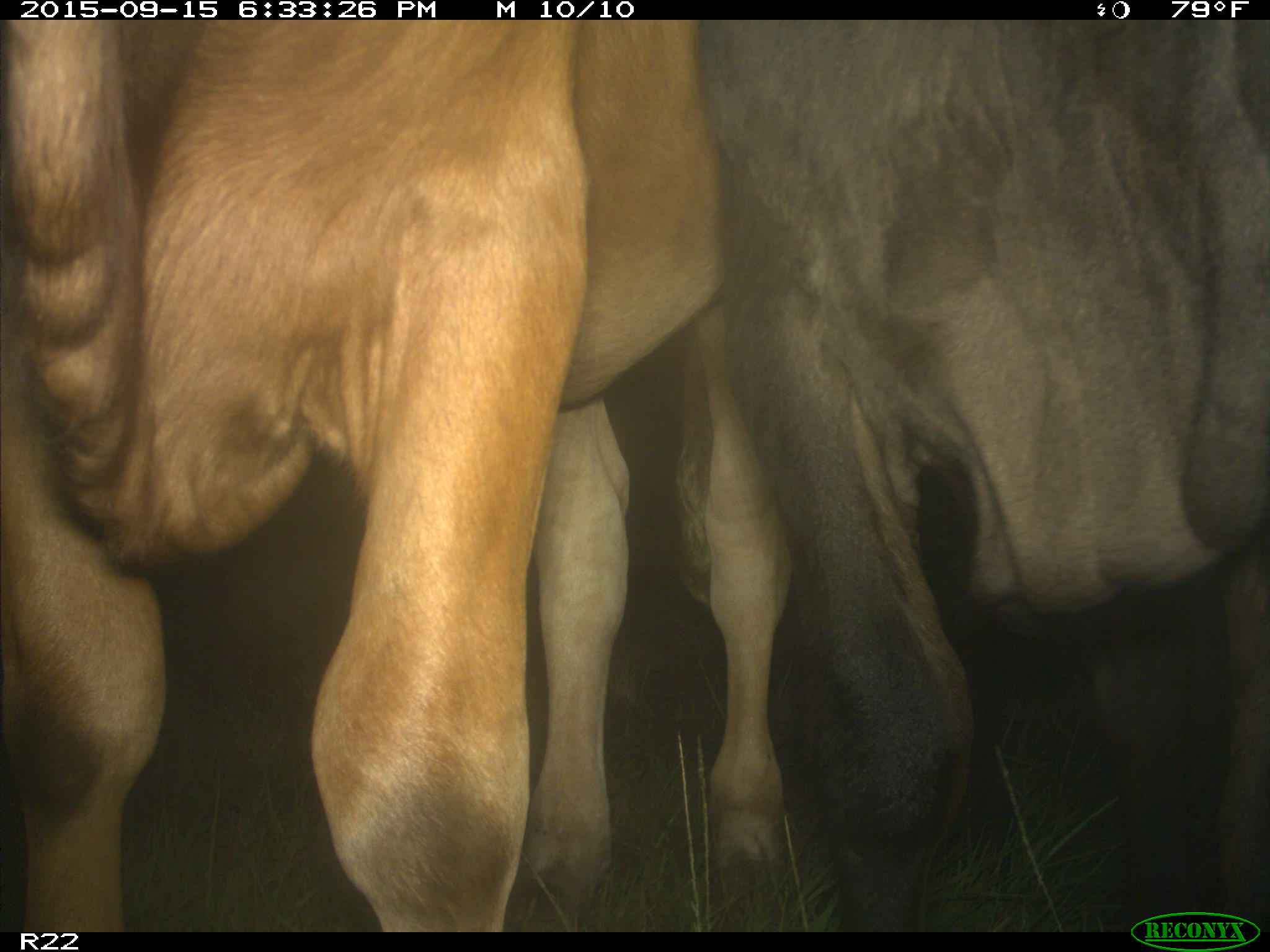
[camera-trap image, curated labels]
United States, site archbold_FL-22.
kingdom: Animalia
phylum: Chordata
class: Mammalia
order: Artiodactyla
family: Bovidae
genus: Bos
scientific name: Bos taurus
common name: domestic cow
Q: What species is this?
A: Bos taurus (domestic cow).